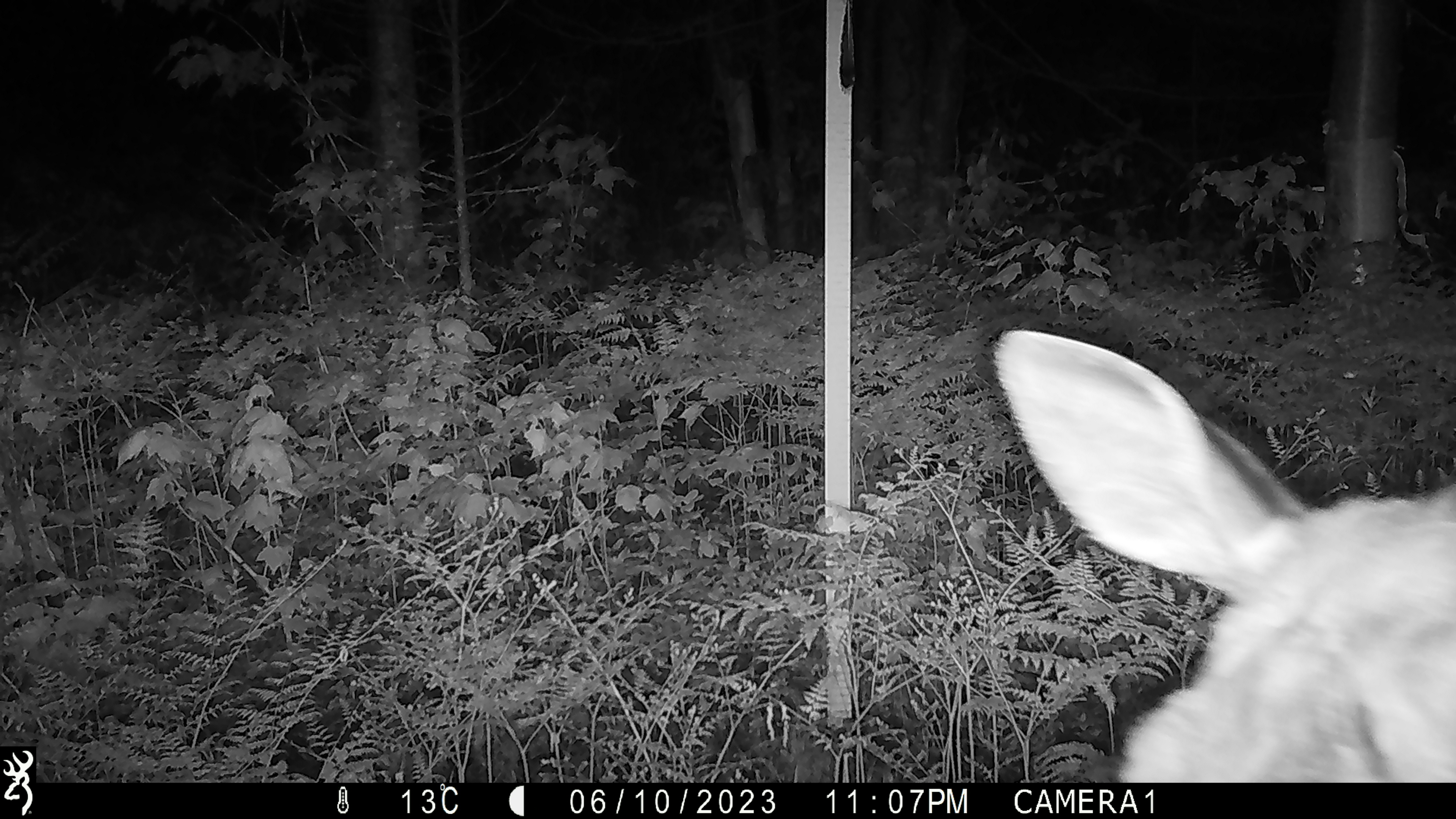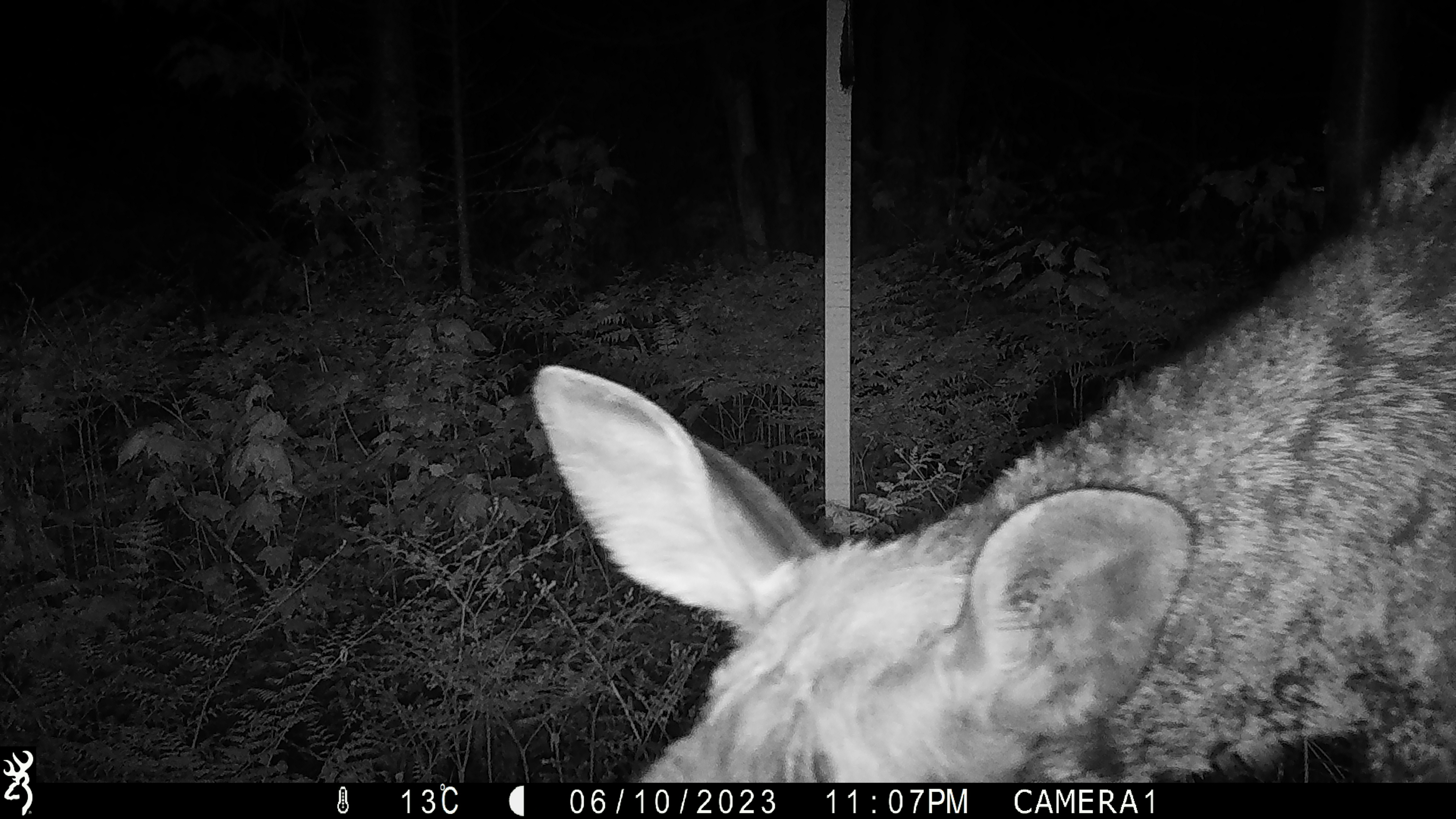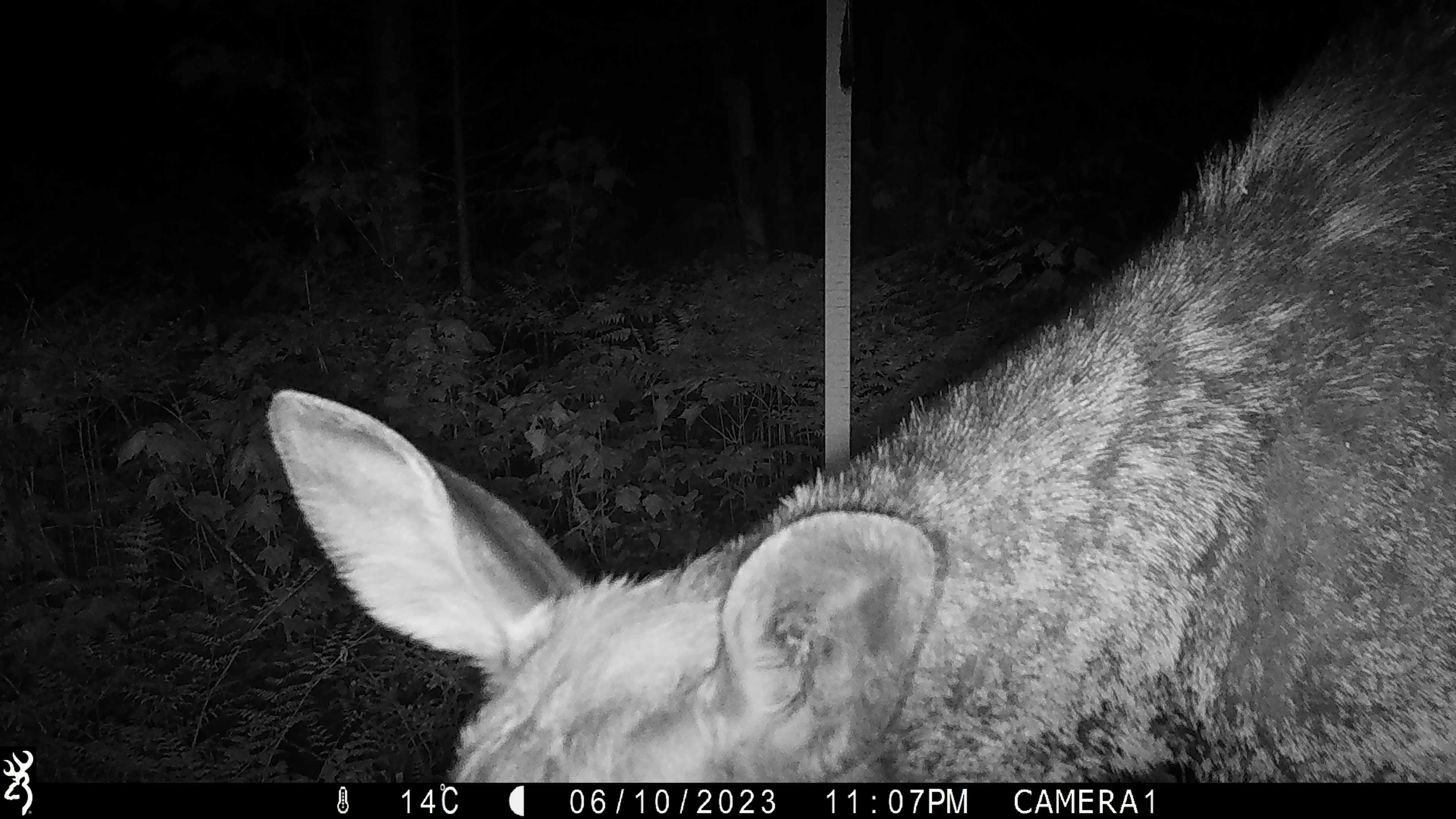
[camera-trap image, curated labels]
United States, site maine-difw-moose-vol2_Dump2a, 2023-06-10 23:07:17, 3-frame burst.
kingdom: Animalia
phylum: Chordata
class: Mammalia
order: Artiodactyla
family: Cervidae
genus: Alces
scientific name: Alces alces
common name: moose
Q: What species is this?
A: Moose (Alces alces).